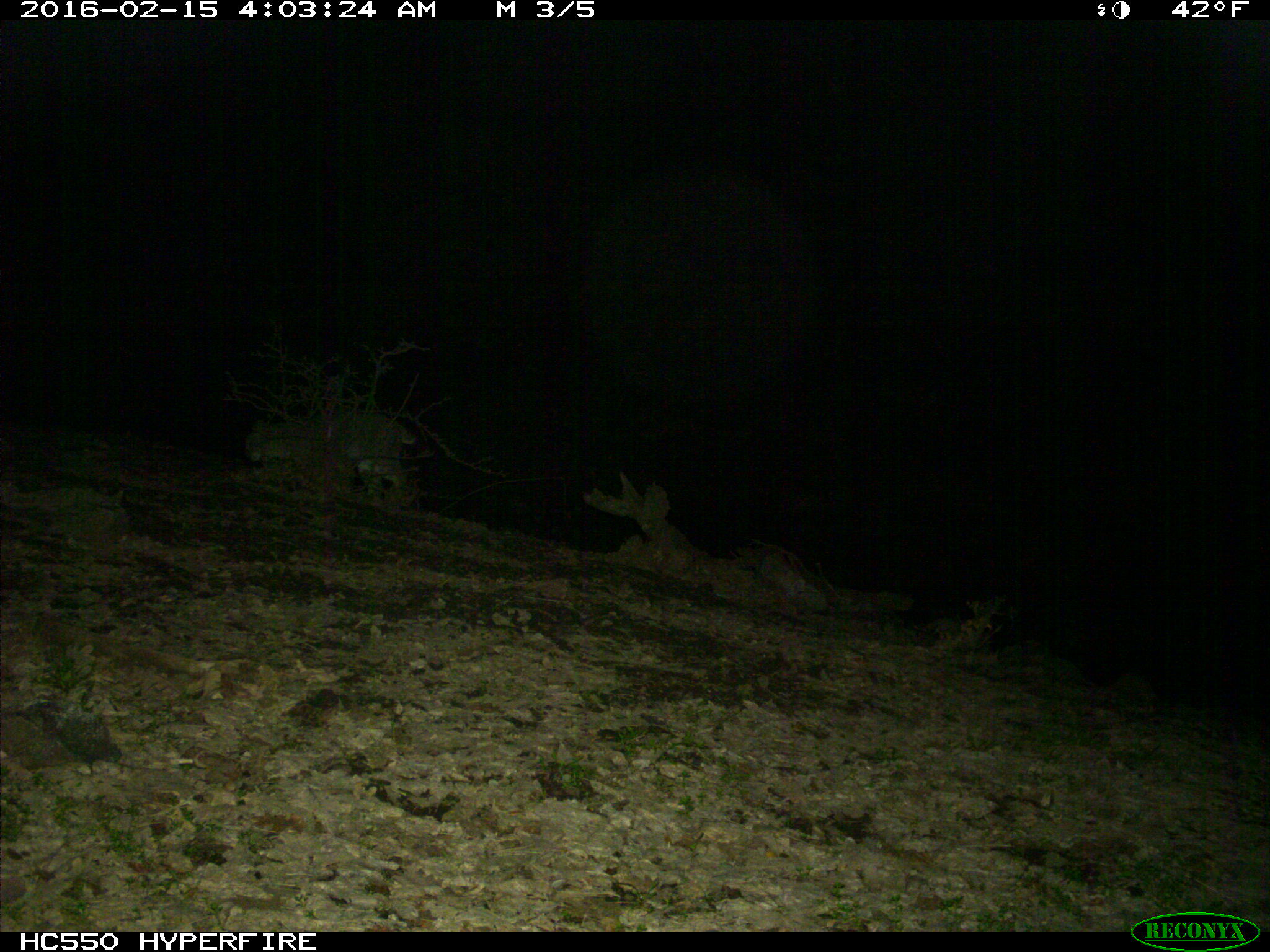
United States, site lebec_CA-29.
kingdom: Animalia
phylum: Chordata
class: Mammalia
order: Carnivora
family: Felidae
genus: Lynx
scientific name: Lynx rufus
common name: bobcat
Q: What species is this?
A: Lynx rufus (bobcat).